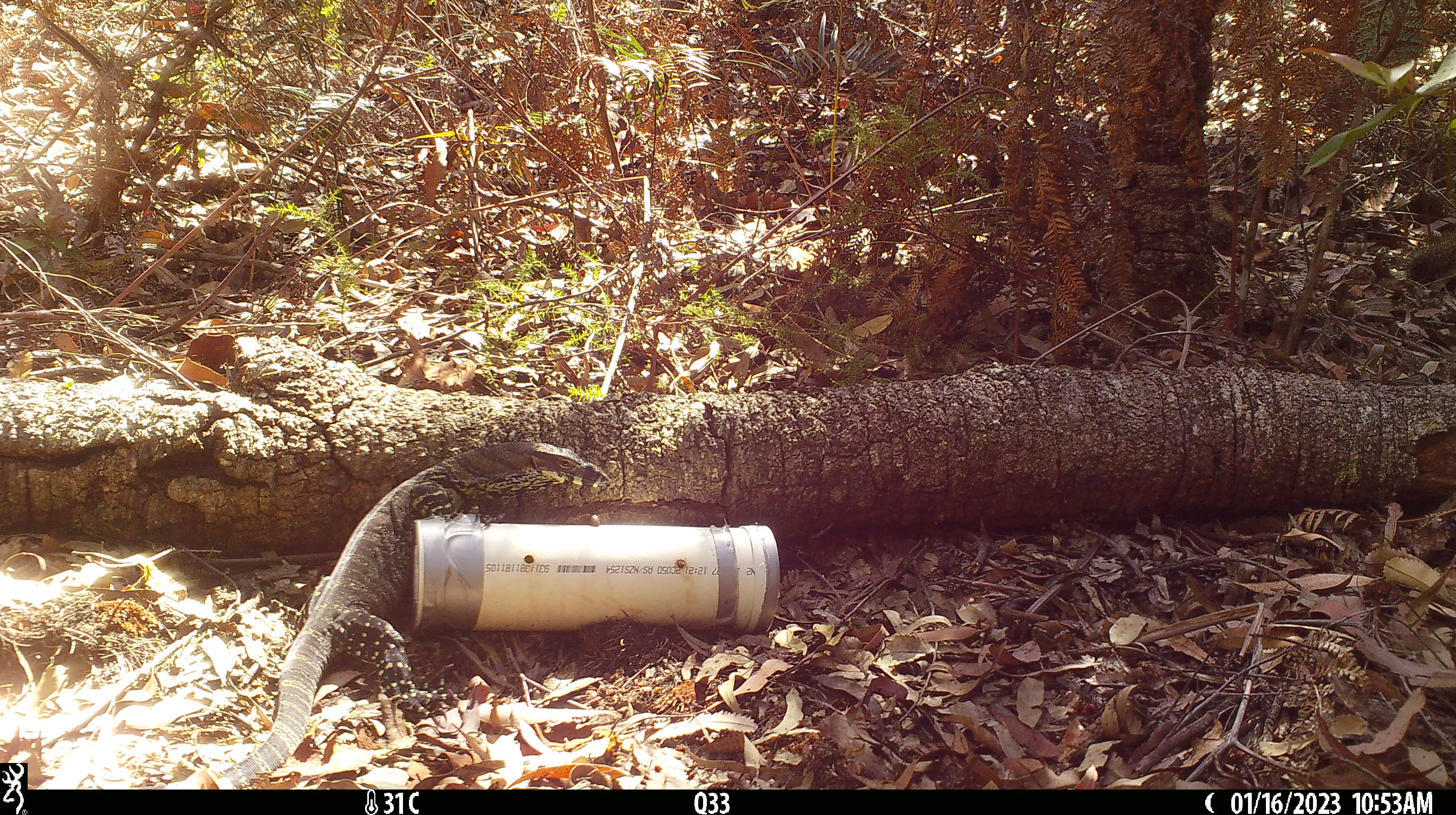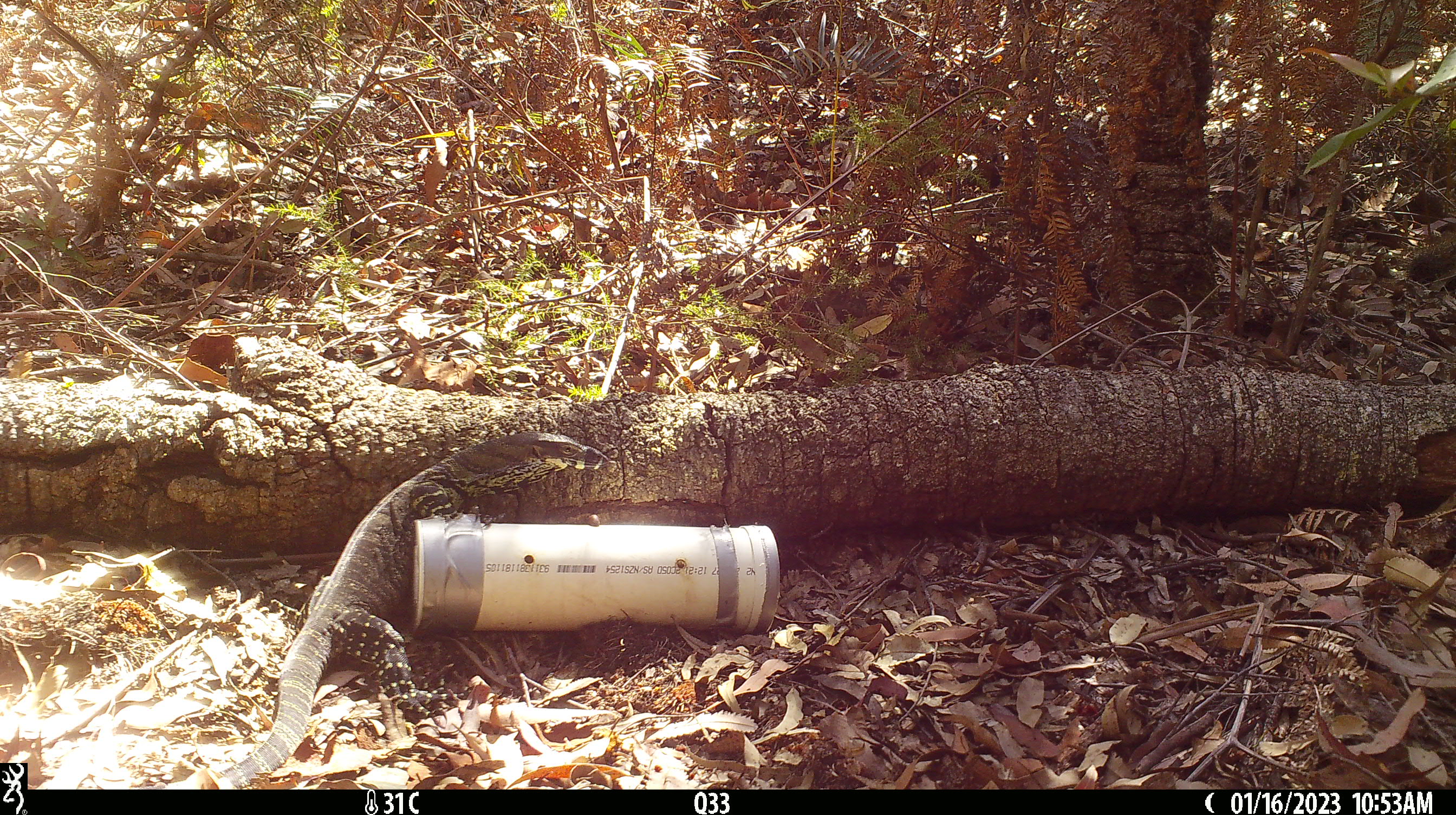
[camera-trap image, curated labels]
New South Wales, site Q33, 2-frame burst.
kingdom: Animalia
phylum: Chordata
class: Reptilia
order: Squamata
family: Varanidae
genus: Varanus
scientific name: Varanus varius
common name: lace monitor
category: goanna